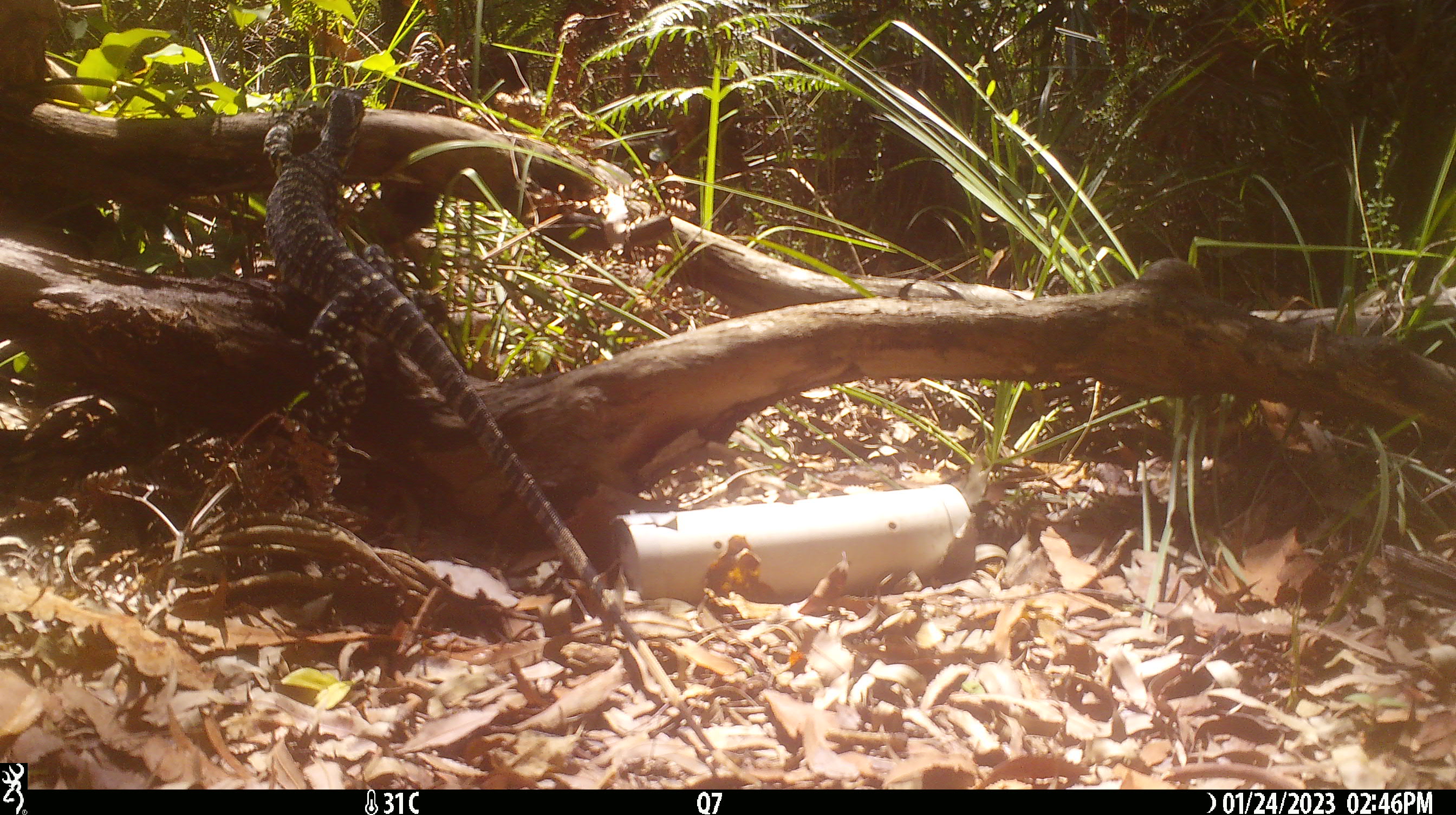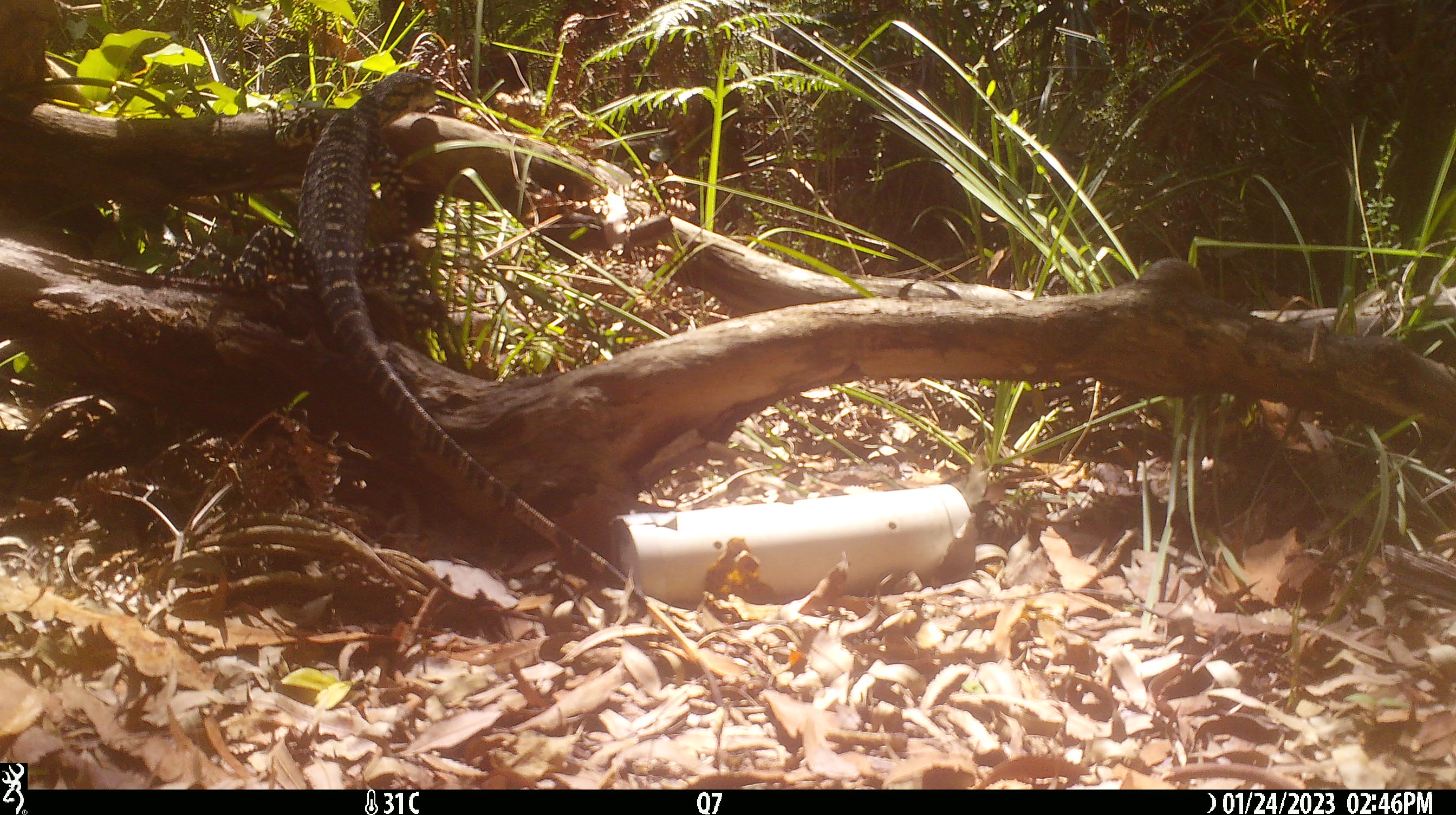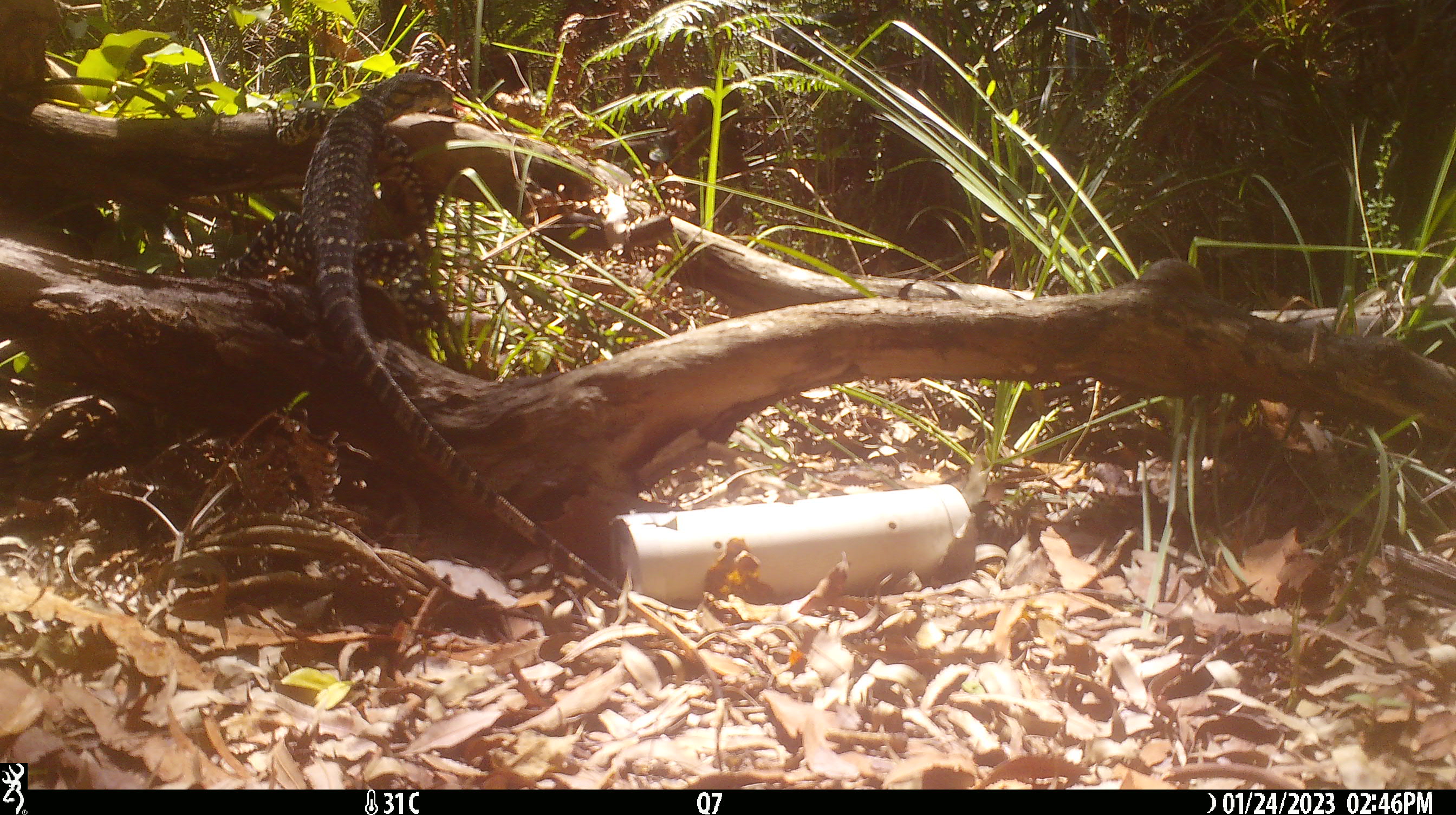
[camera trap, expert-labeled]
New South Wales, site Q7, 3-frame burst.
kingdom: Animalia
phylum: Chordata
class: Reptilia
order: Squamata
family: Varanidae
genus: Varanus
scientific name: Varanus varius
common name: lace monitor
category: goanna